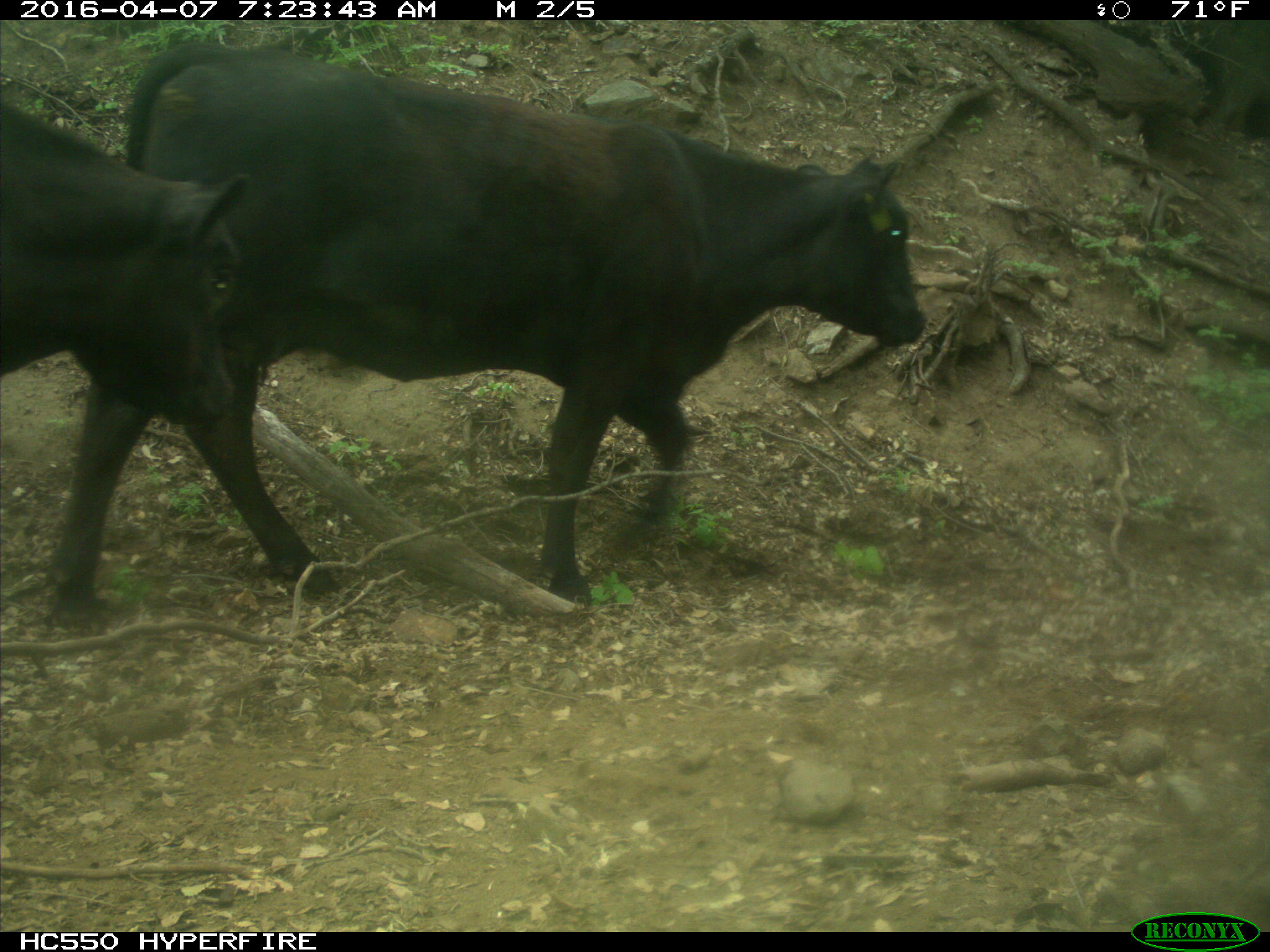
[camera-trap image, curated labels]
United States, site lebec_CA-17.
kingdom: Animalia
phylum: Chordata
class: Mammalia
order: Artiodactyla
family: Bovidae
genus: Bos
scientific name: Bos taurus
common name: domestic cow